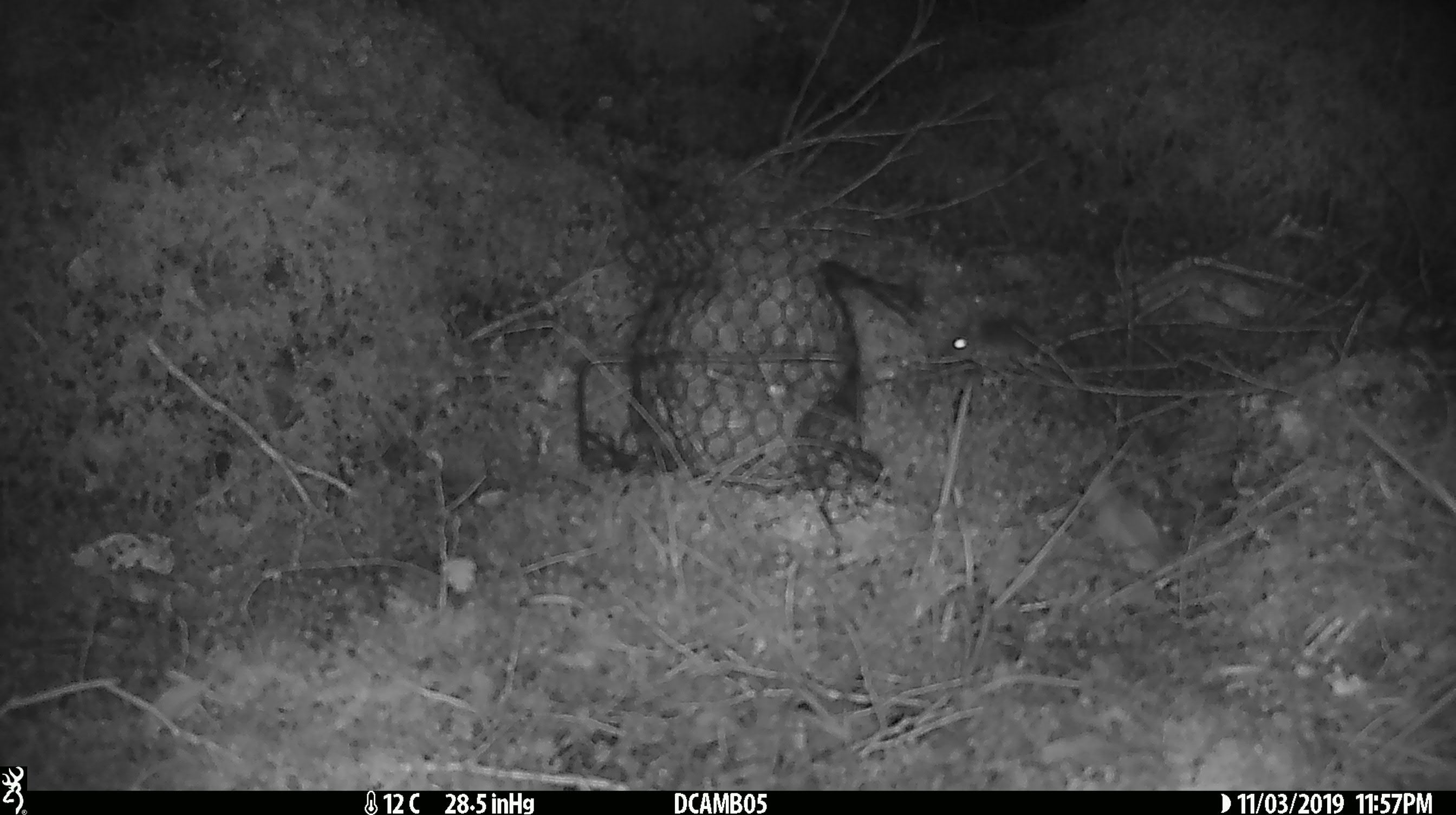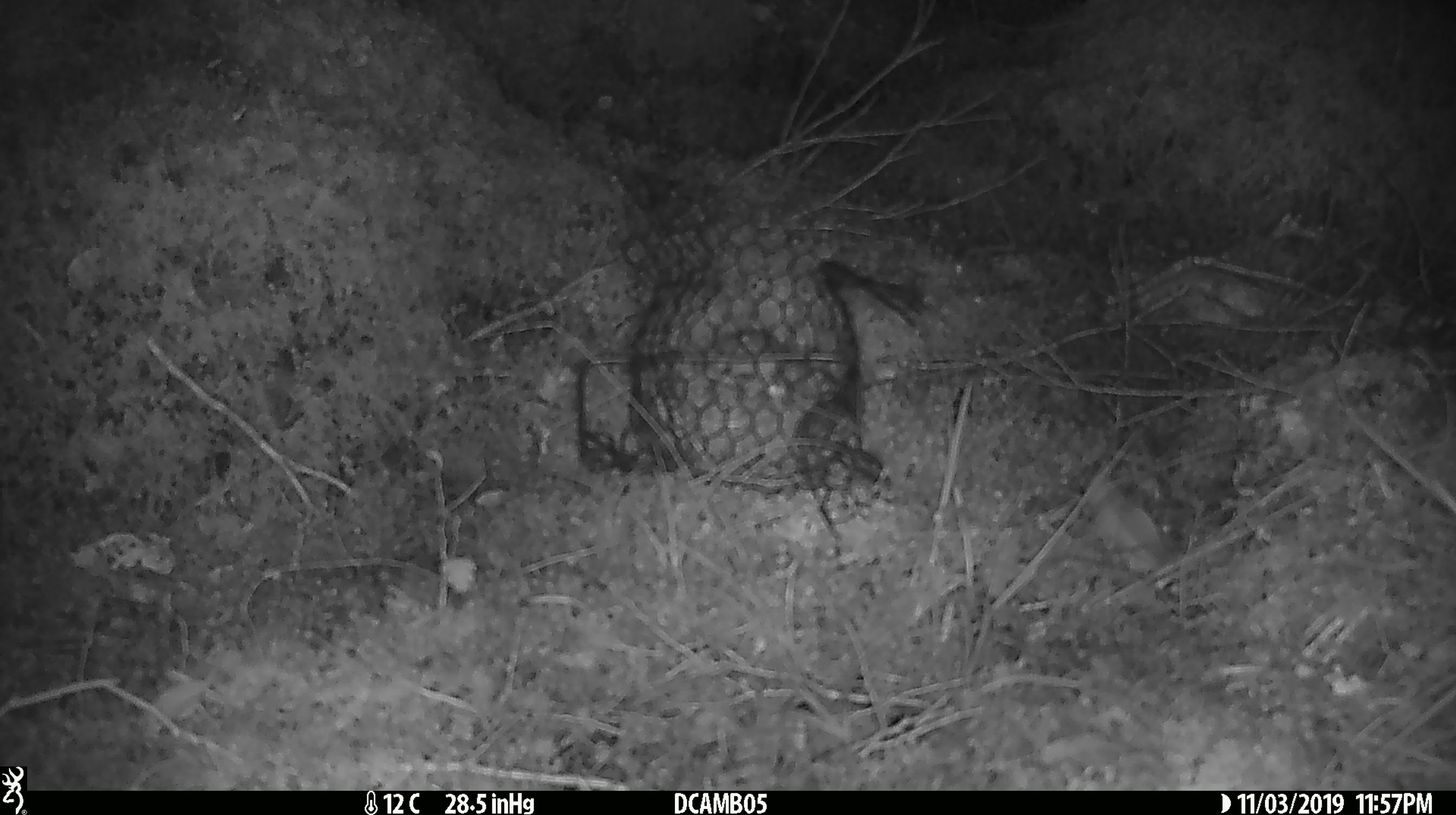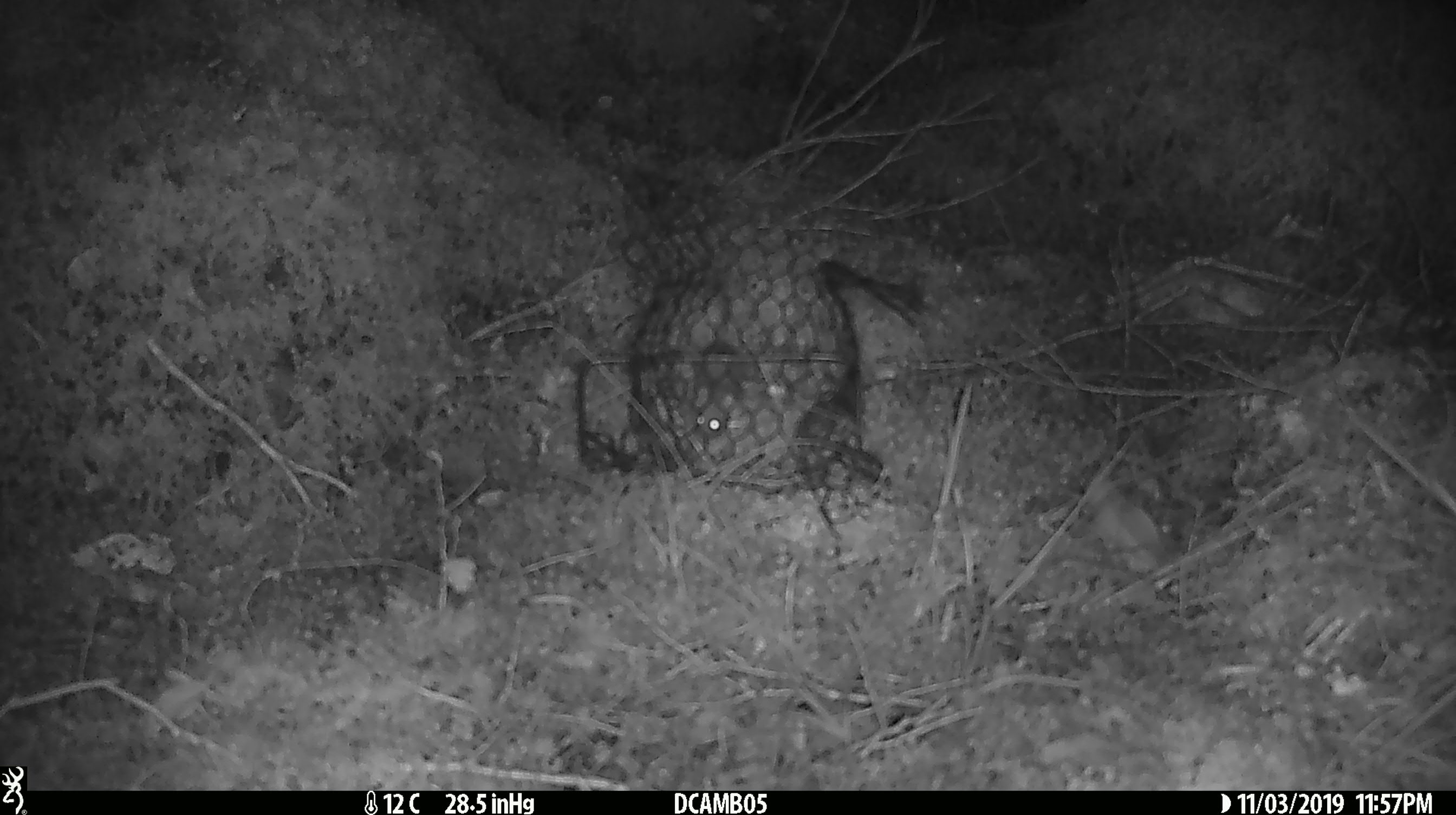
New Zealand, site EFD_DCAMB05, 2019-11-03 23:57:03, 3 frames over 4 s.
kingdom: Animalia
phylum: Chordata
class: Mammalia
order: Rodentia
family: Muridae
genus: Mus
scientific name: Mus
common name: mouse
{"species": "mouse (Mus)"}